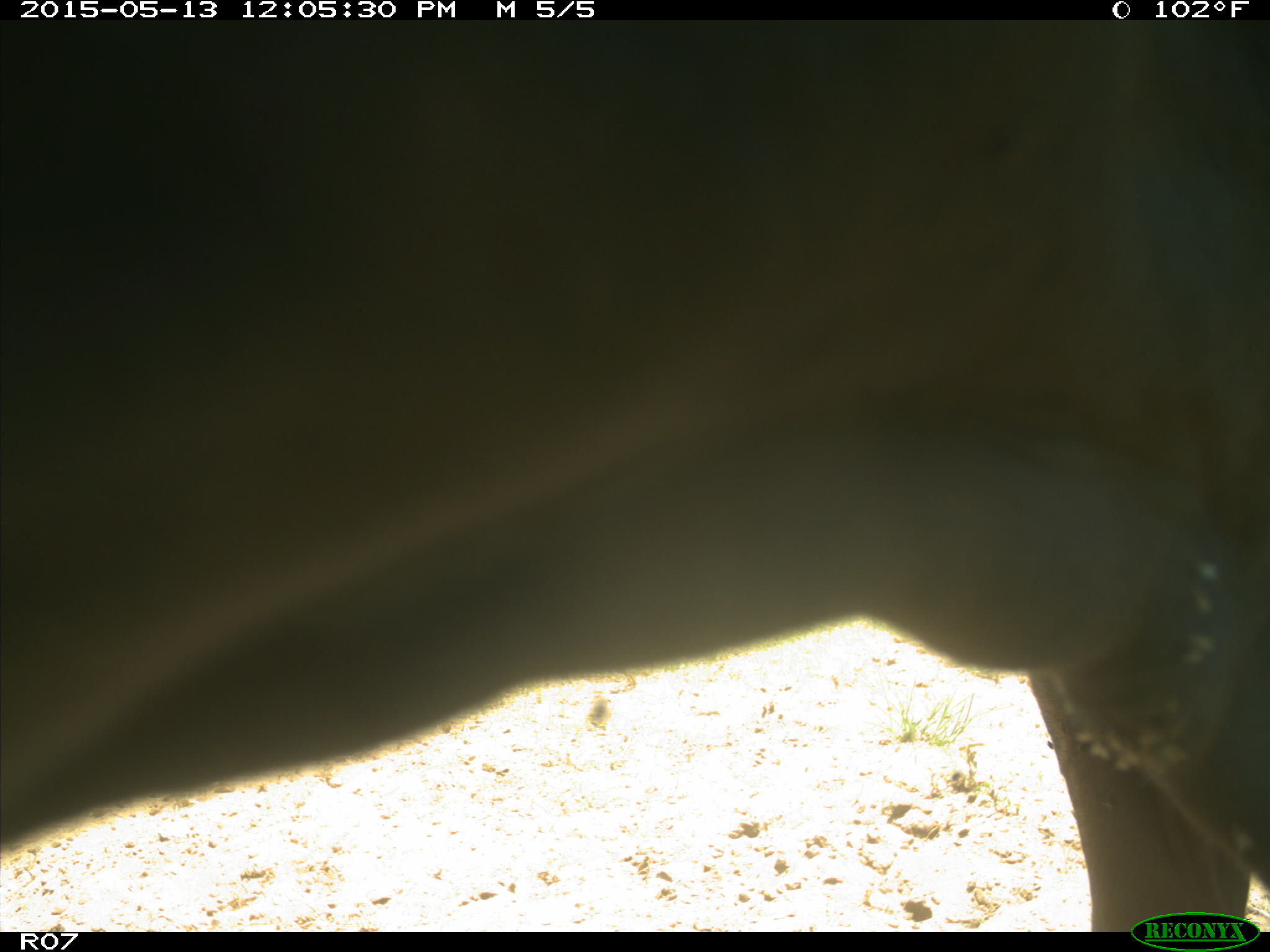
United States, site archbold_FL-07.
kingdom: Animalia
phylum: Chordata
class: Mammalia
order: Artiodactyla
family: Bovidae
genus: Bos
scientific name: Bos taurus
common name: domestic cow